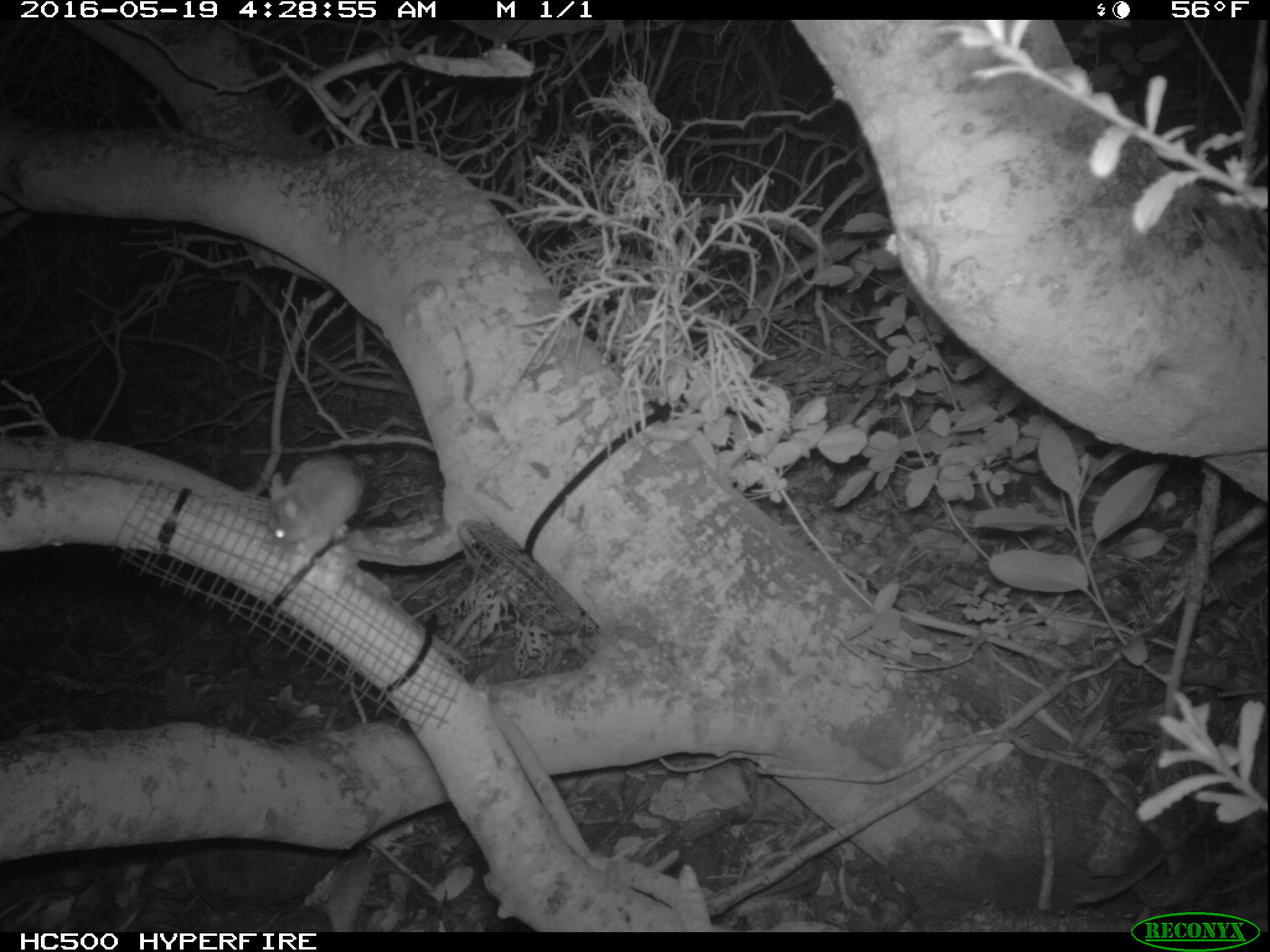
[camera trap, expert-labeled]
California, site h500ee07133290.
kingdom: Animalia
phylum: Chordata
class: Mammalia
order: Rodentia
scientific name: Rodentia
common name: rodent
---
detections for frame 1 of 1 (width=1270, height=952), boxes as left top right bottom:
rodent: 269 452 366 565